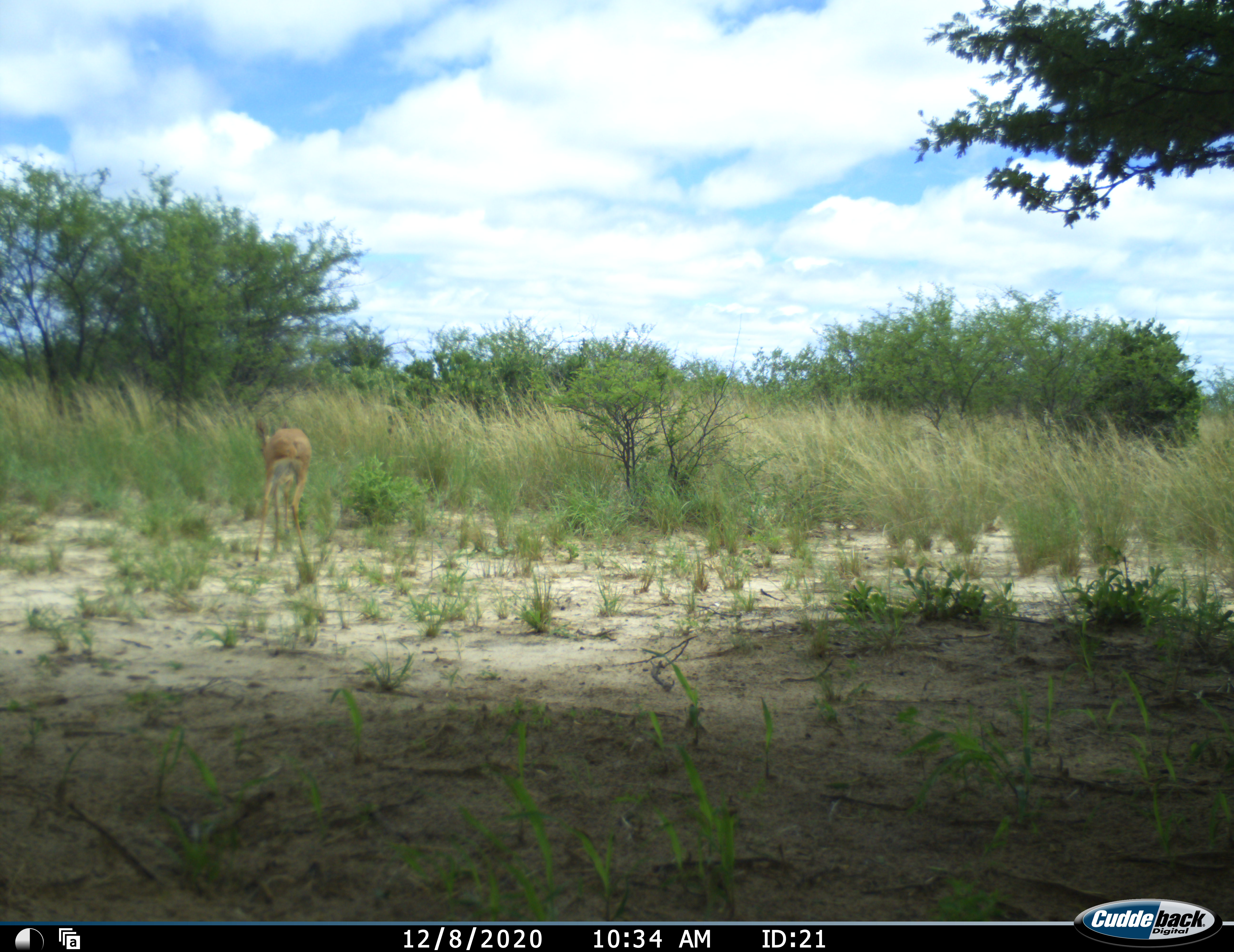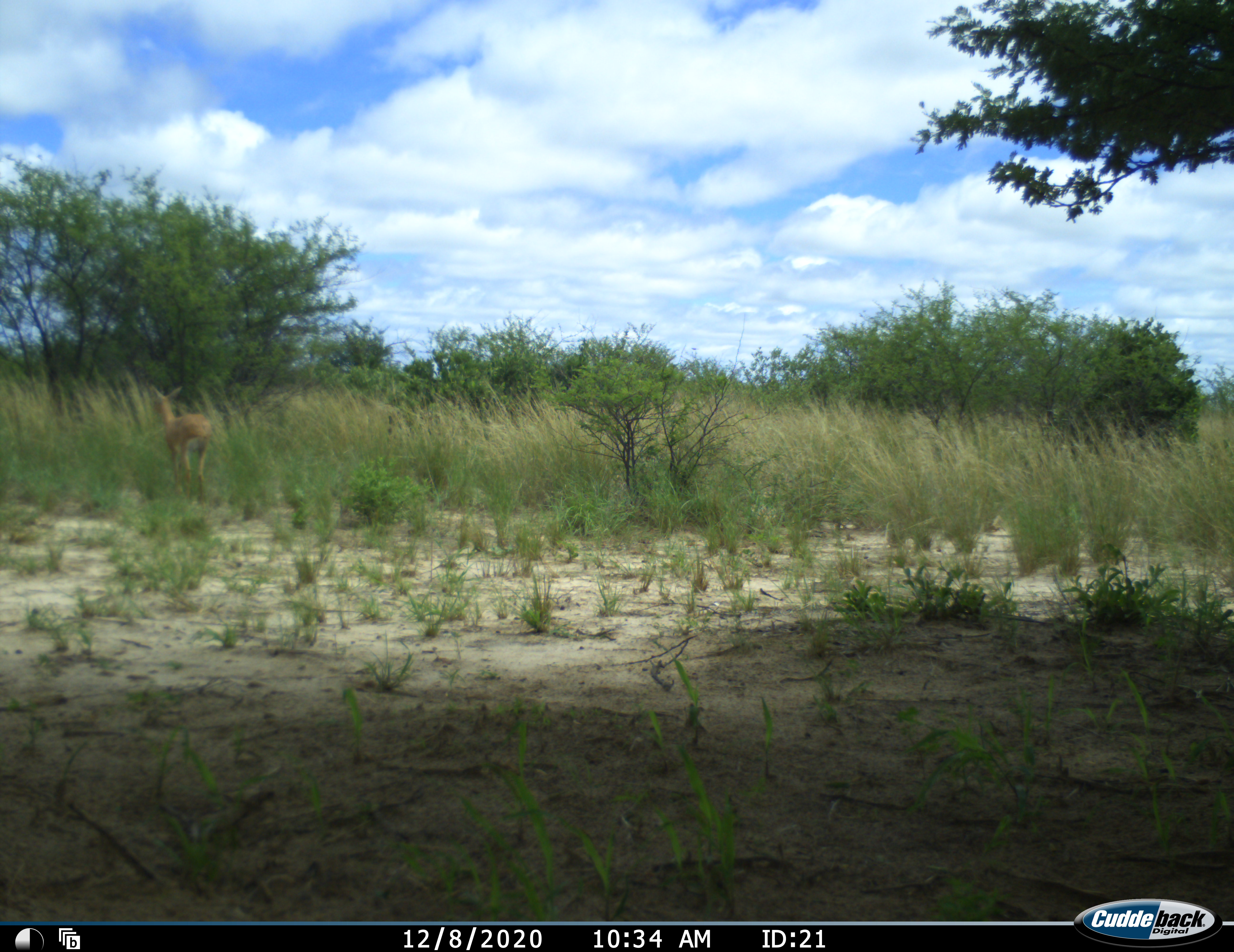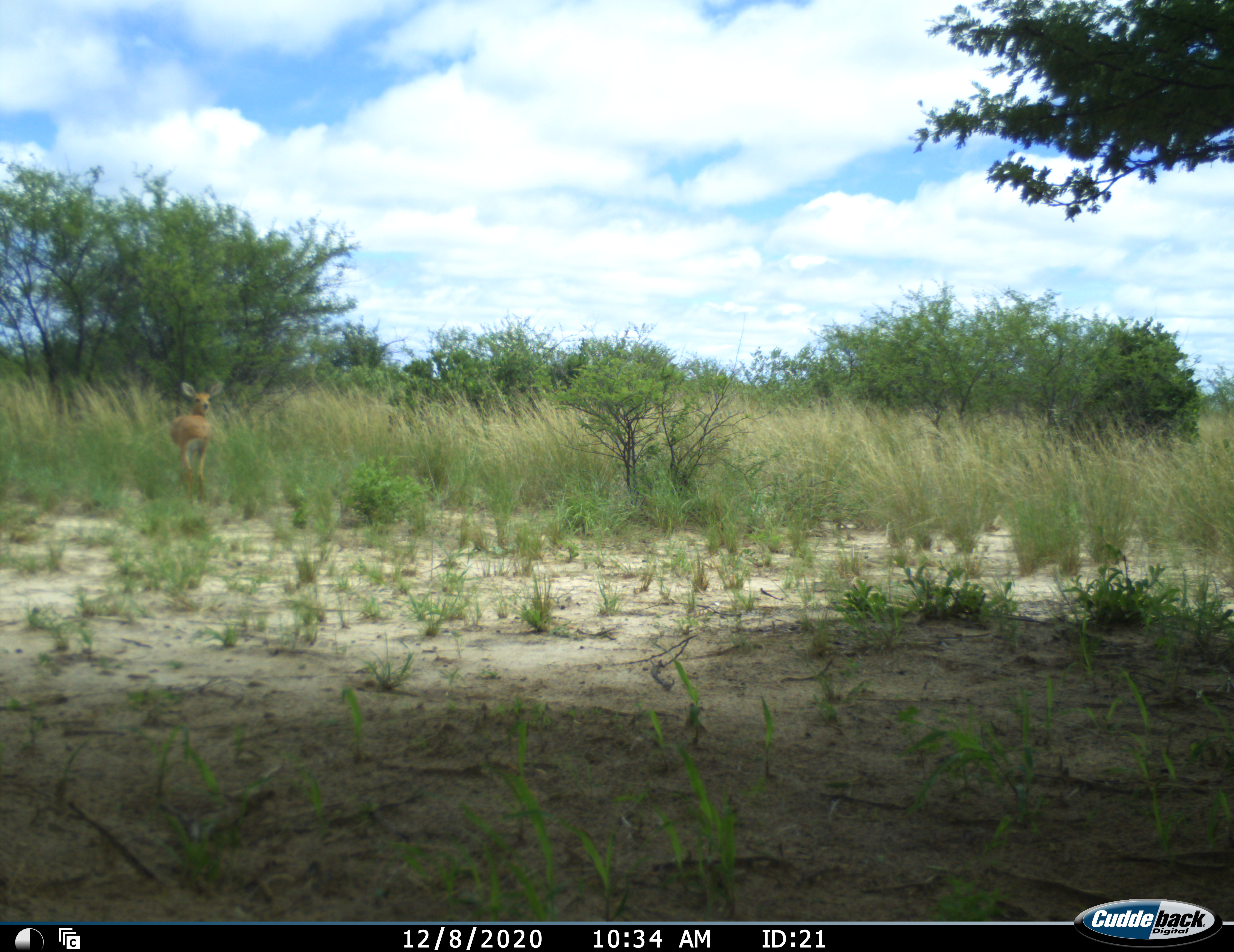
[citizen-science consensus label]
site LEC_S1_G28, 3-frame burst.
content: unidentified animal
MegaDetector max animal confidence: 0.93